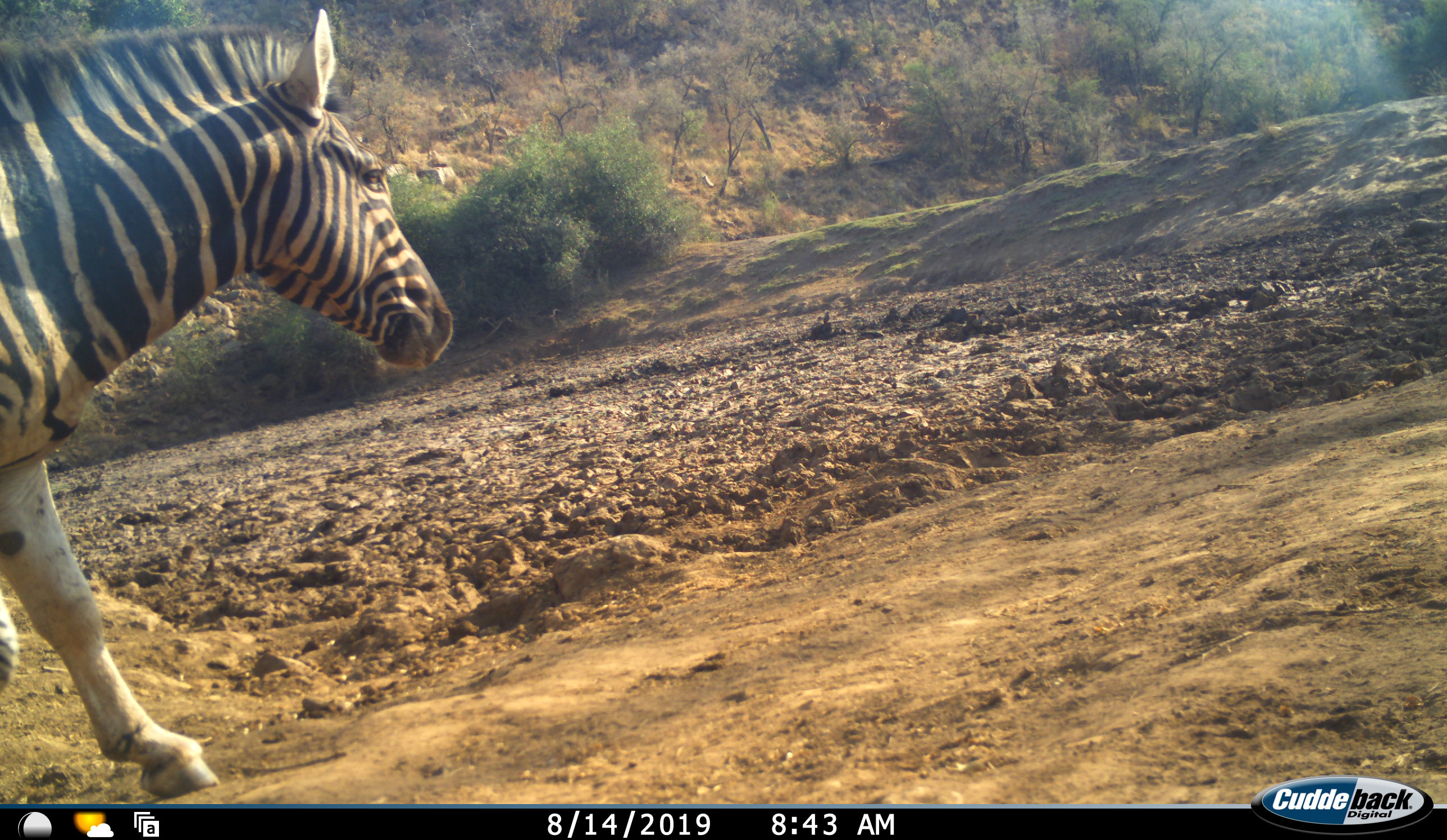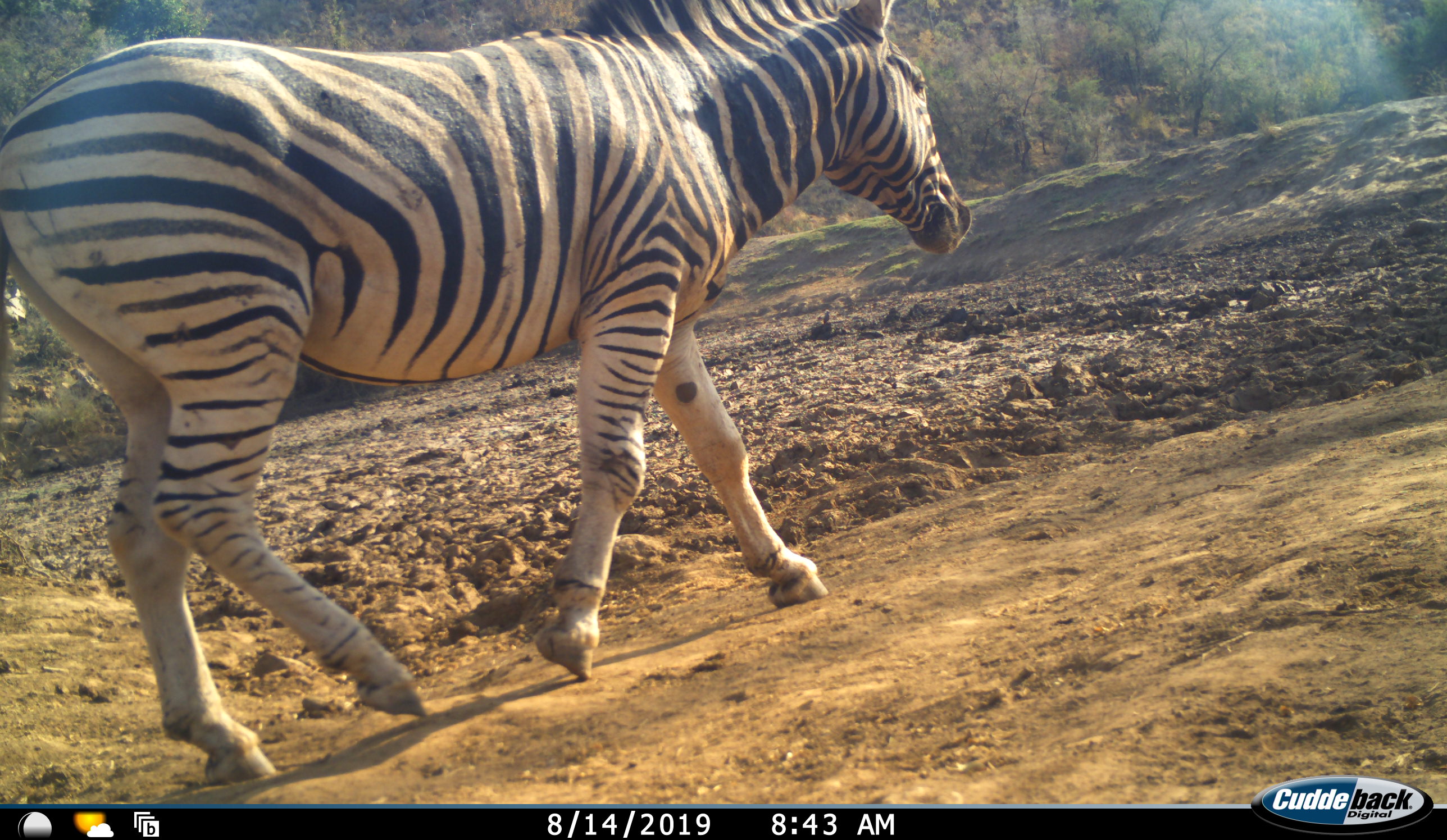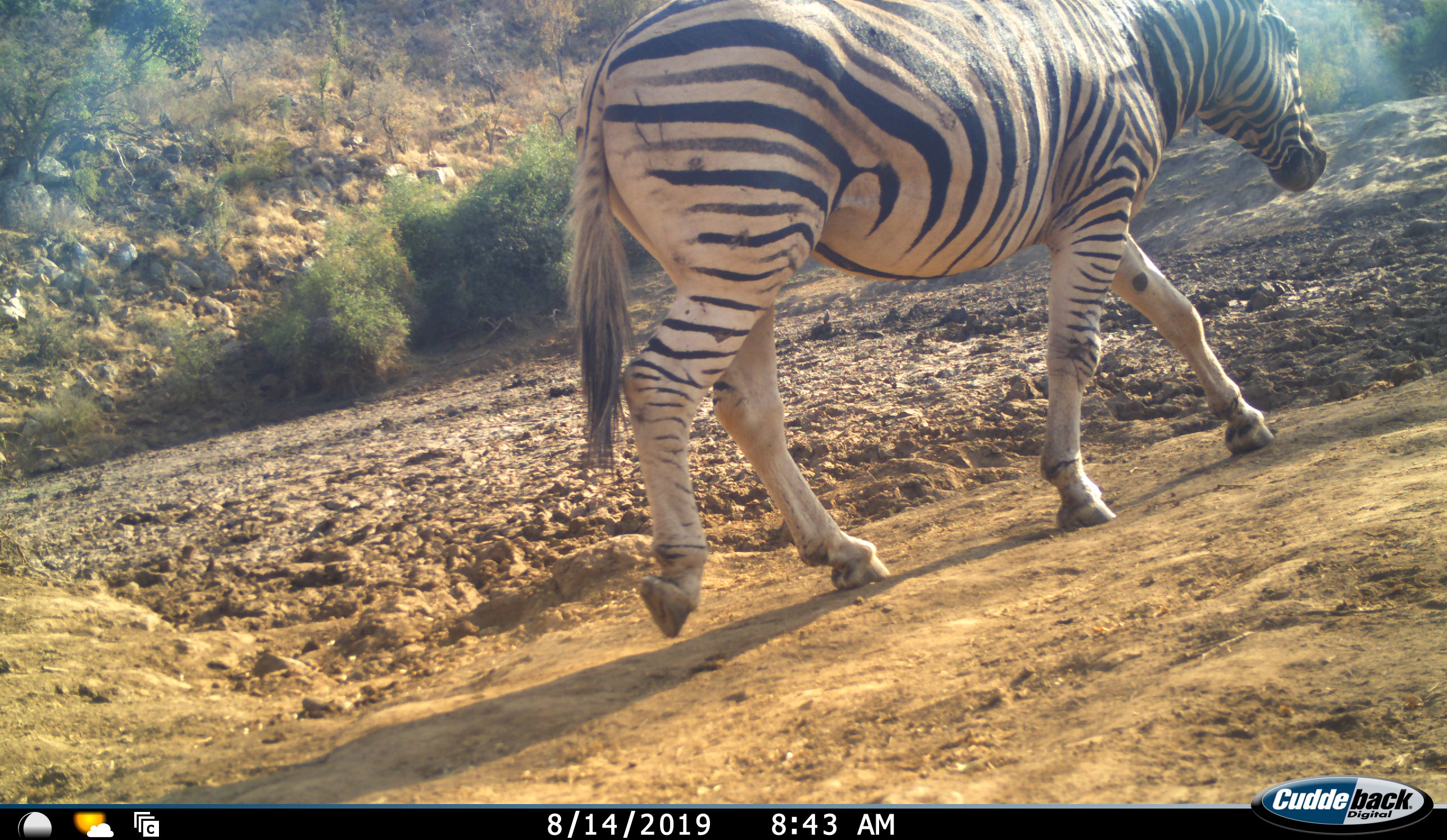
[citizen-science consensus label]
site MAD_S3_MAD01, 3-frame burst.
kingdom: Animalia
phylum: Chordata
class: Mammalia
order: Perissodactyla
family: Equidae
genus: Equus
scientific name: Equus quagga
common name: plains zebra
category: zebraplains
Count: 1.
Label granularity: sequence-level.